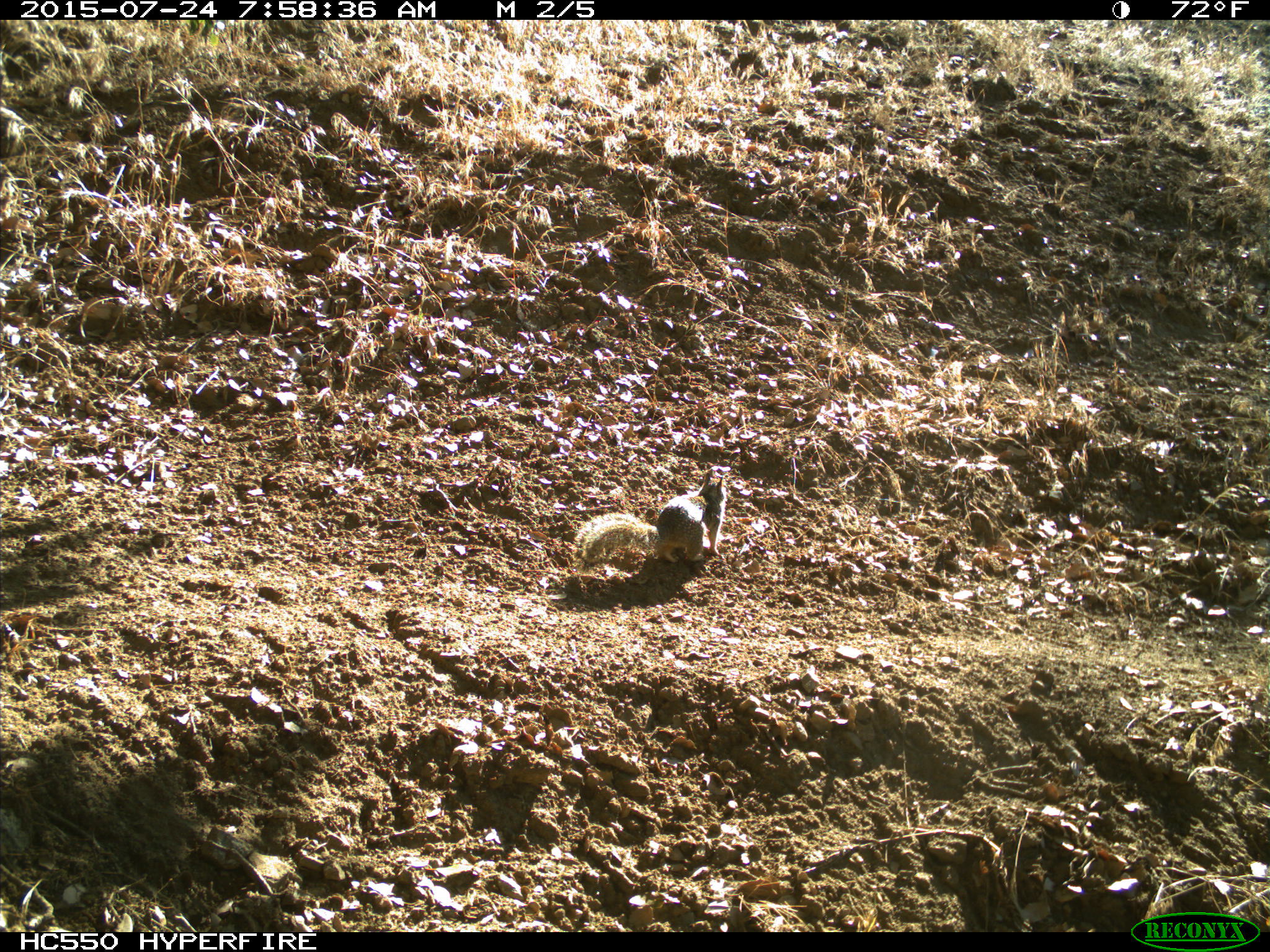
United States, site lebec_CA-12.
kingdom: Animalia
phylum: Chordata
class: Mammalia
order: Rodentia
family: Sciuridae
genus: Otospermophilus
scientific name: Otospermophilus beecheyi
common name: california ground squirrel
Otospermophilus beecheyi (california ground squirrel).